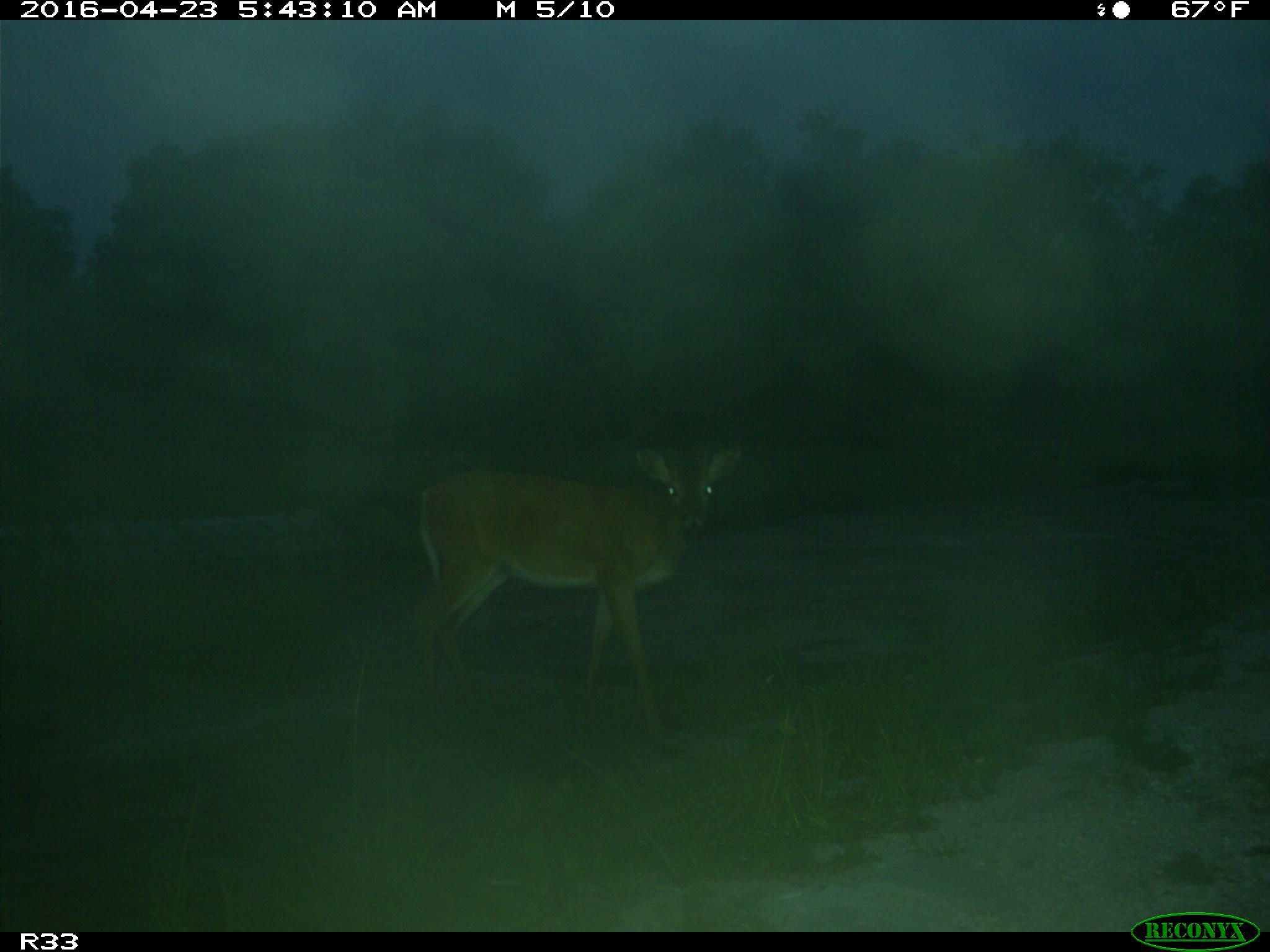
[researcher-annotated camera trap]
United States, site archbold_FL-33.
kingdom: Animalia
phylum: Chordata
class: Mammalia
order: Artiodactyla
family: Cervidae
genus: Odocoileus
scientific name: Odocoileus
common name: deer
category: unidentified deer